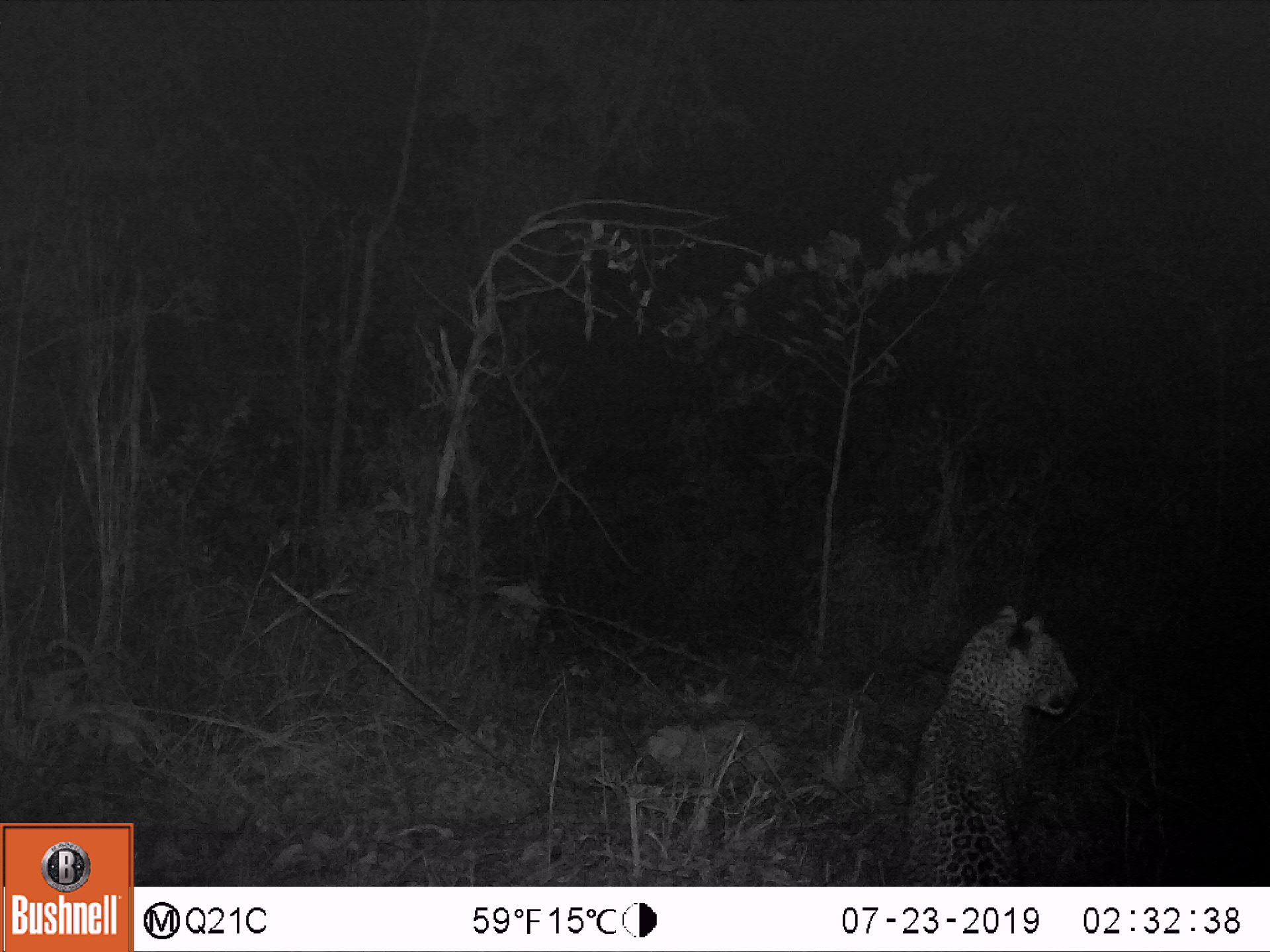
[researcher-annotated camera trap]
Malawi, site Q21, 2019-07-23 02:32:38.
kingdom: Animalia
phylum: Chordata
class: Mammalia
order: Carnivora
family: Felidae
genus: Panthera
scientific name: Panthera pardus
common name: leopard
Leopard (Panthera pardus), count 1.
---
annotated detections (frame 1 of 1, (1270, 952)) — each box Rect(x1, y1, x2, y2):
leopard: Rect(885, 602, 1094, 883)